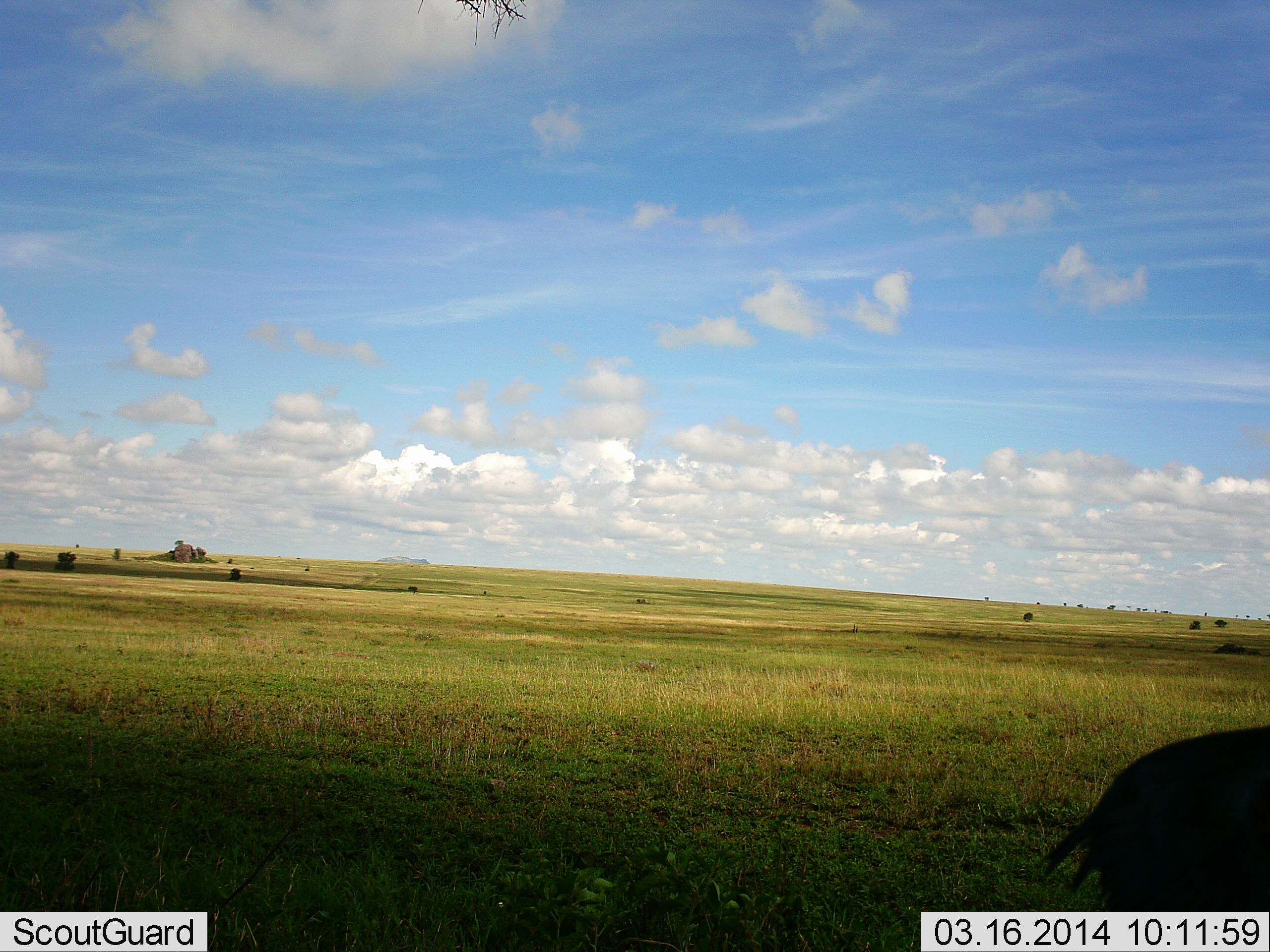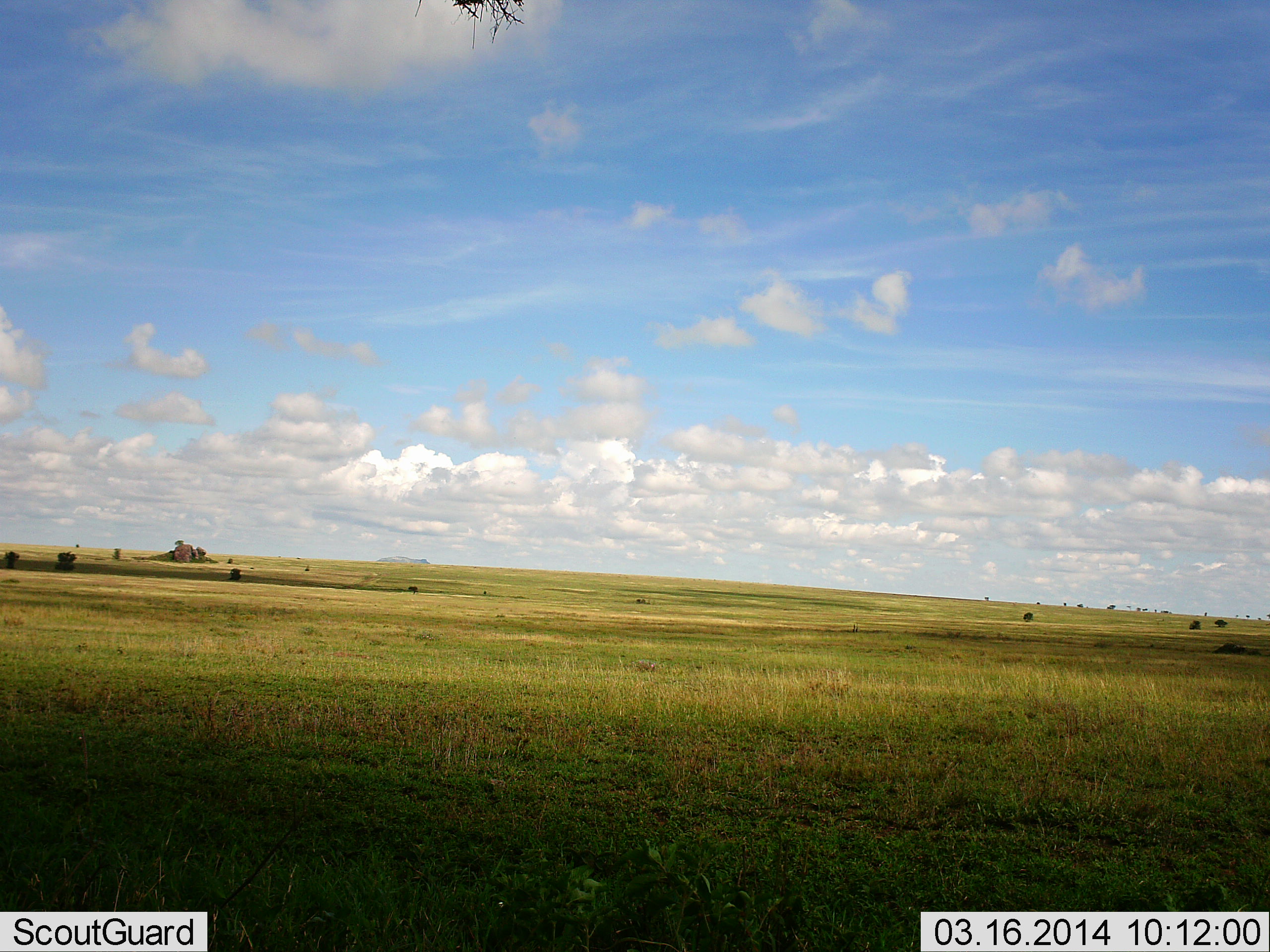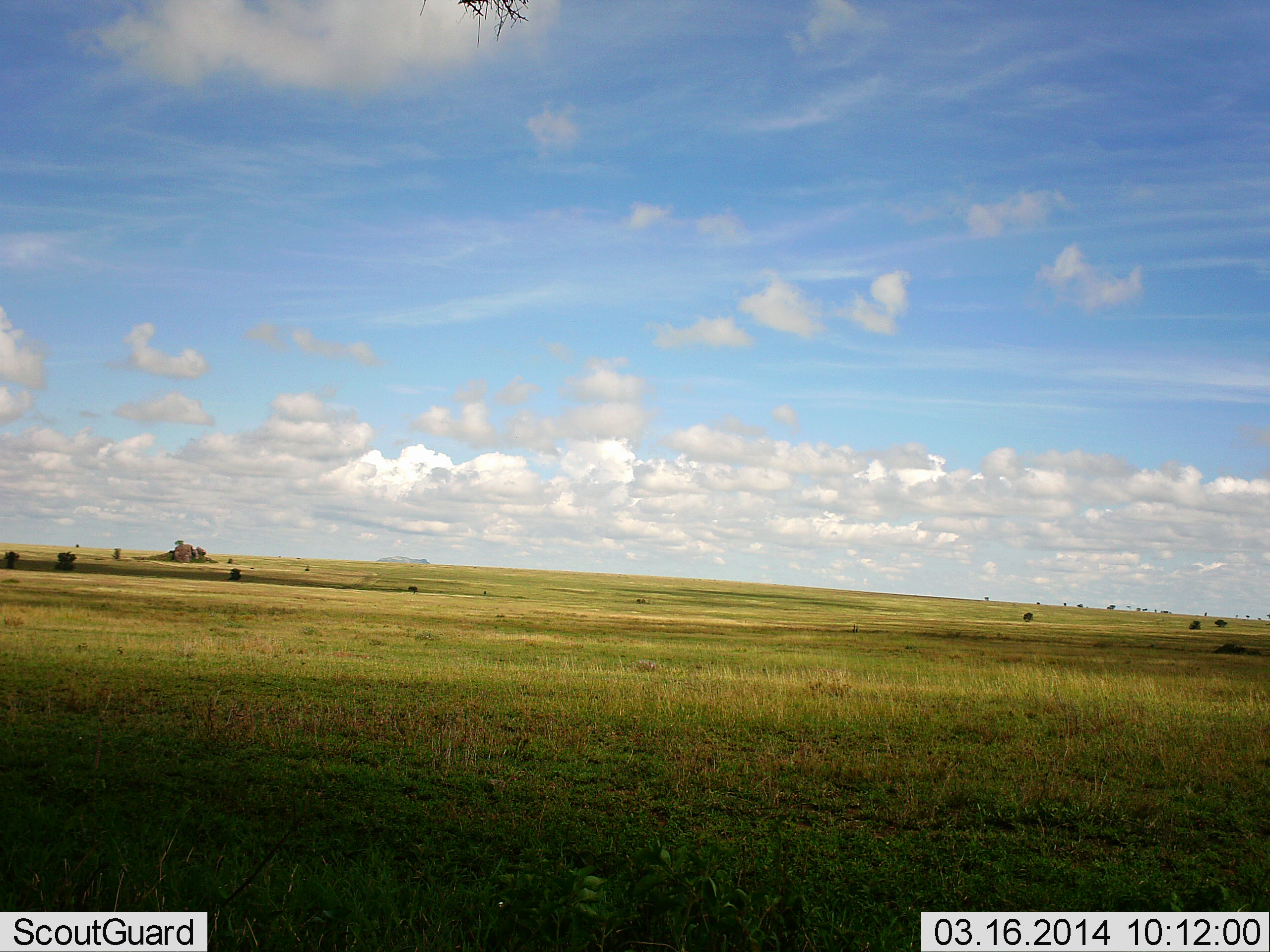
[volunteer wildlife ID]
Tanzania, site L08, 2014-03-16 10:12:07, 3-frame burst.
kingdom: Animalia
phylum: Chordata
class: Mammalia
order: Artiodactyla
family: Bovidae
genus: Connochaetes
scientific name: Connochaetes taurinus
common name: blue wildebeest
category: wildebeest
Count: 1.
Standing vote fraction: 0%.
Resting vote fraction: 10%.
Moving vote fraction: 90%.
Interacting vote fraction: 0%.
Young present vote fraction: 0%.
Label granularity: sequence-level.